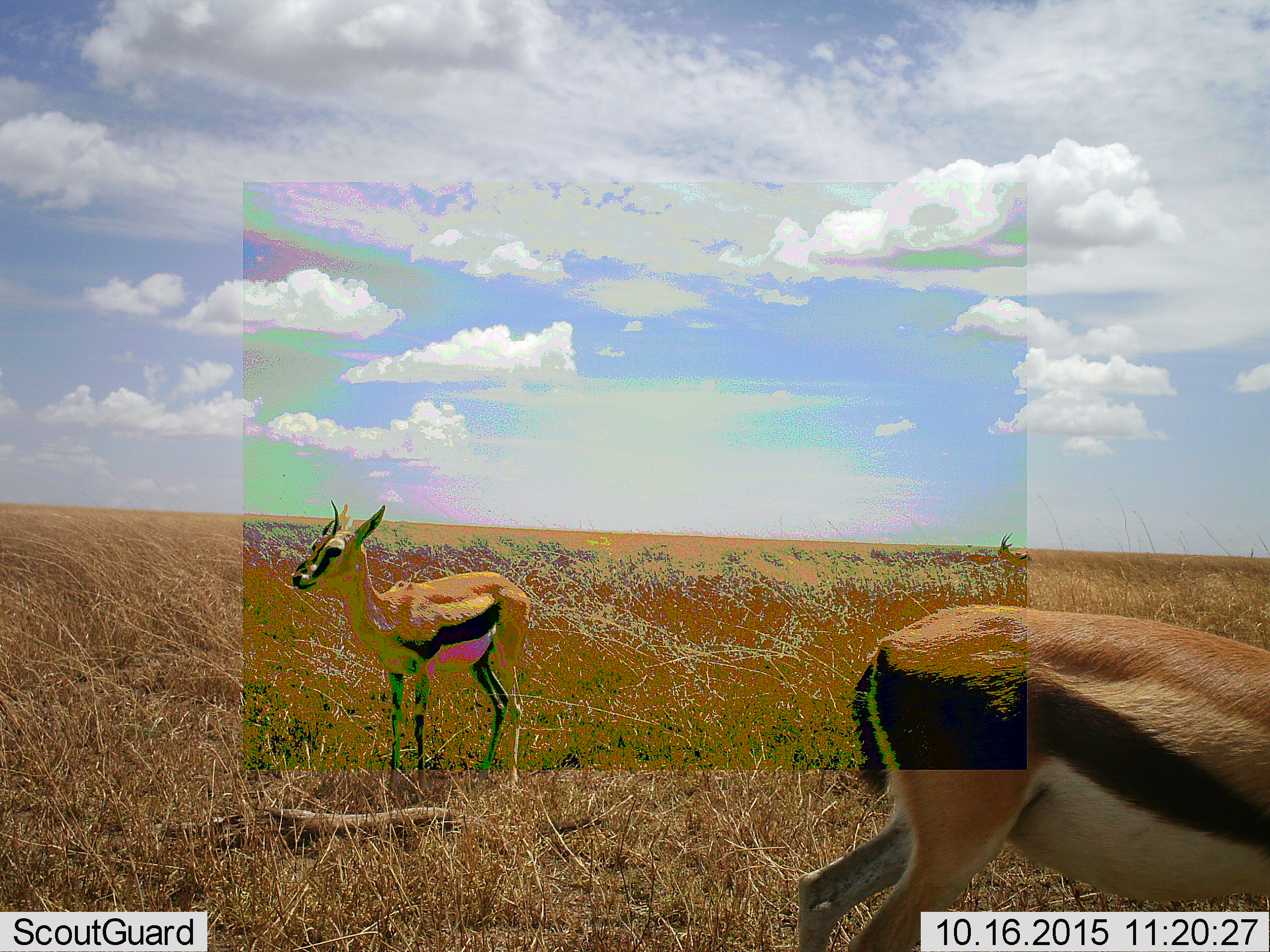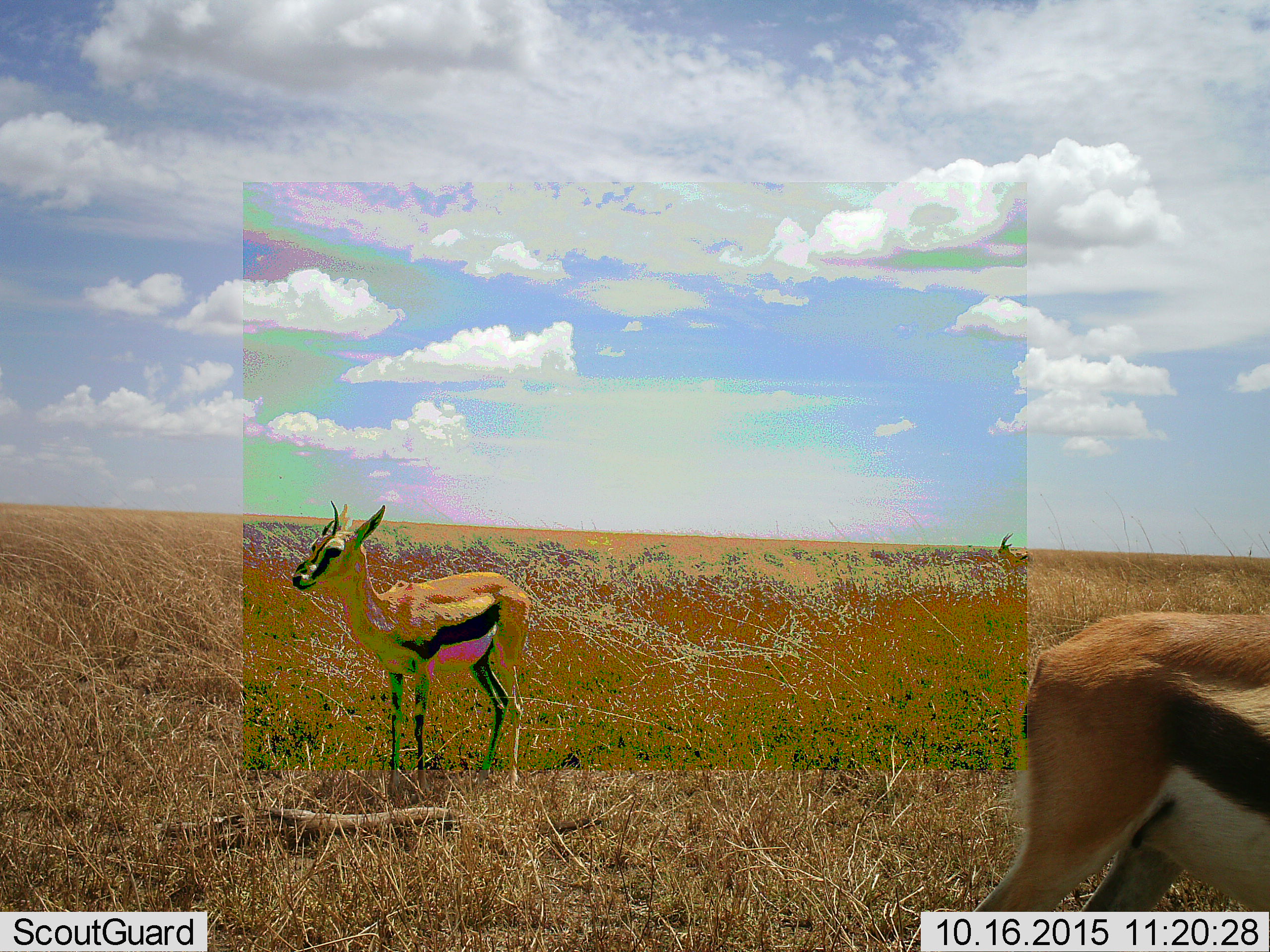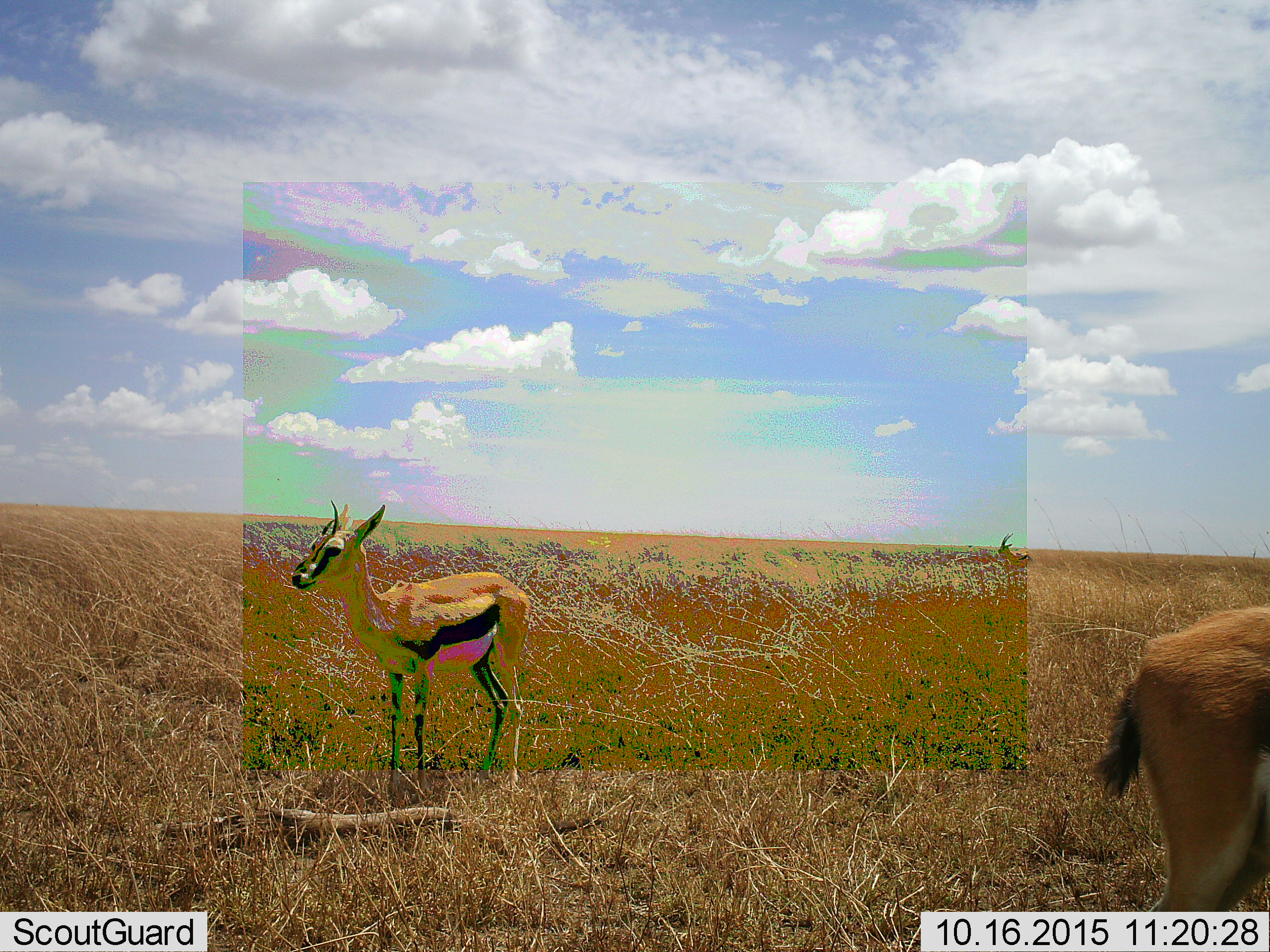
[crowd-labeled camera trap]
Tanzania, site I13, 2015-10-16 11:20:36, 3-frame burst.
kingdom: Animalia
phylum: Chordata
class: Mammalia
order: Artiodactyla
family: Bovidae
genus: Eudorcas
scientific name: Eudorcas thomsonii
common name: thomson's gazelle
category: gazellethomsons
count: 2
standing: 89%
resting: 0%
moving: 67%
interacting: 0%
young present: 0%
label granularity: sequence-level